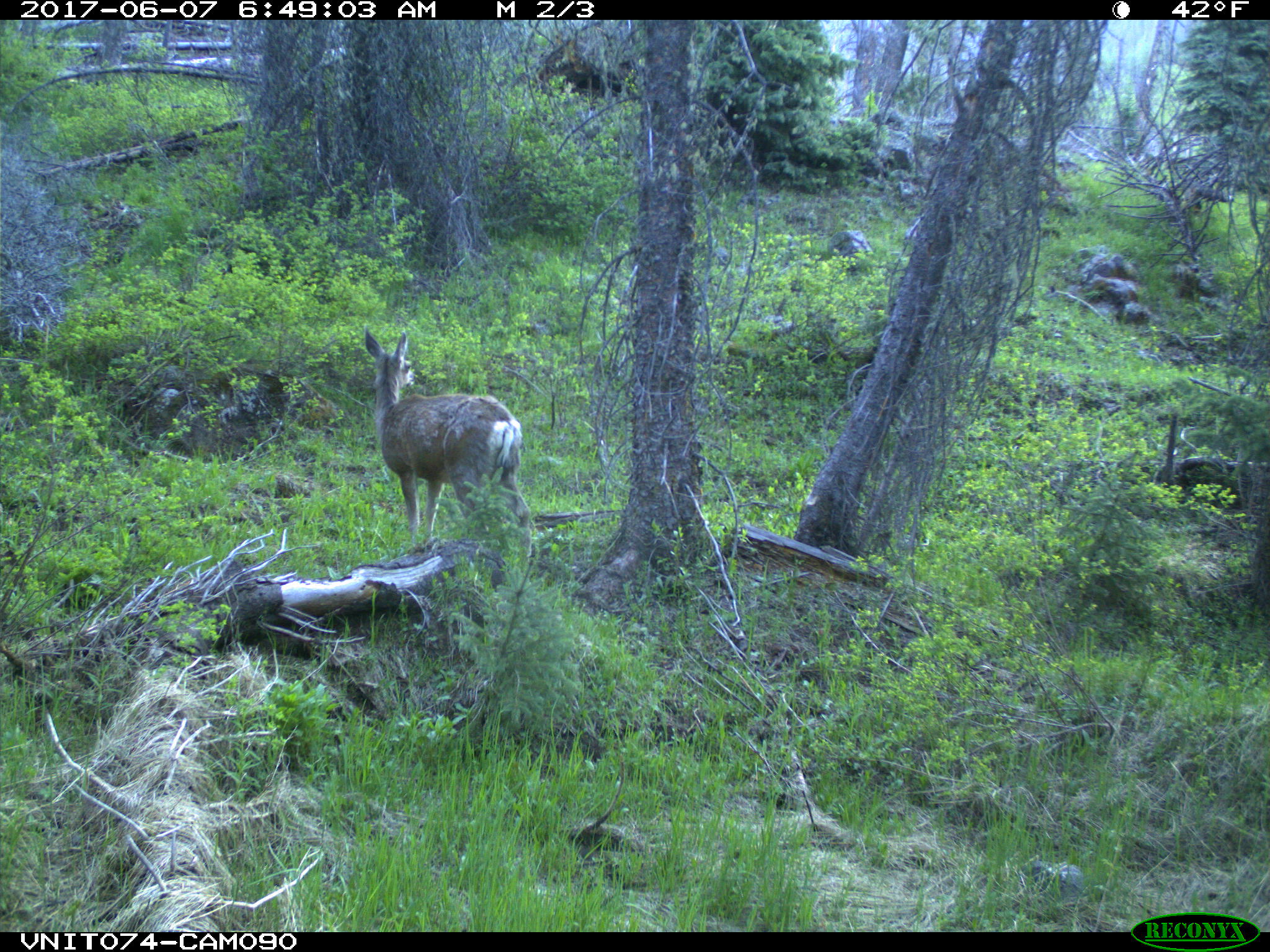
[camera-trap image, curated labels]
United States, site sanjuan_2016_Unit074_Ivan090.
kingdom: Animalia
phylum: Chordata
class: Mammalia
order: Artiodactyla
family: Cervidae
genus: Odocoileus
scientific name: Odocoileus hemionus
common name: mule deer